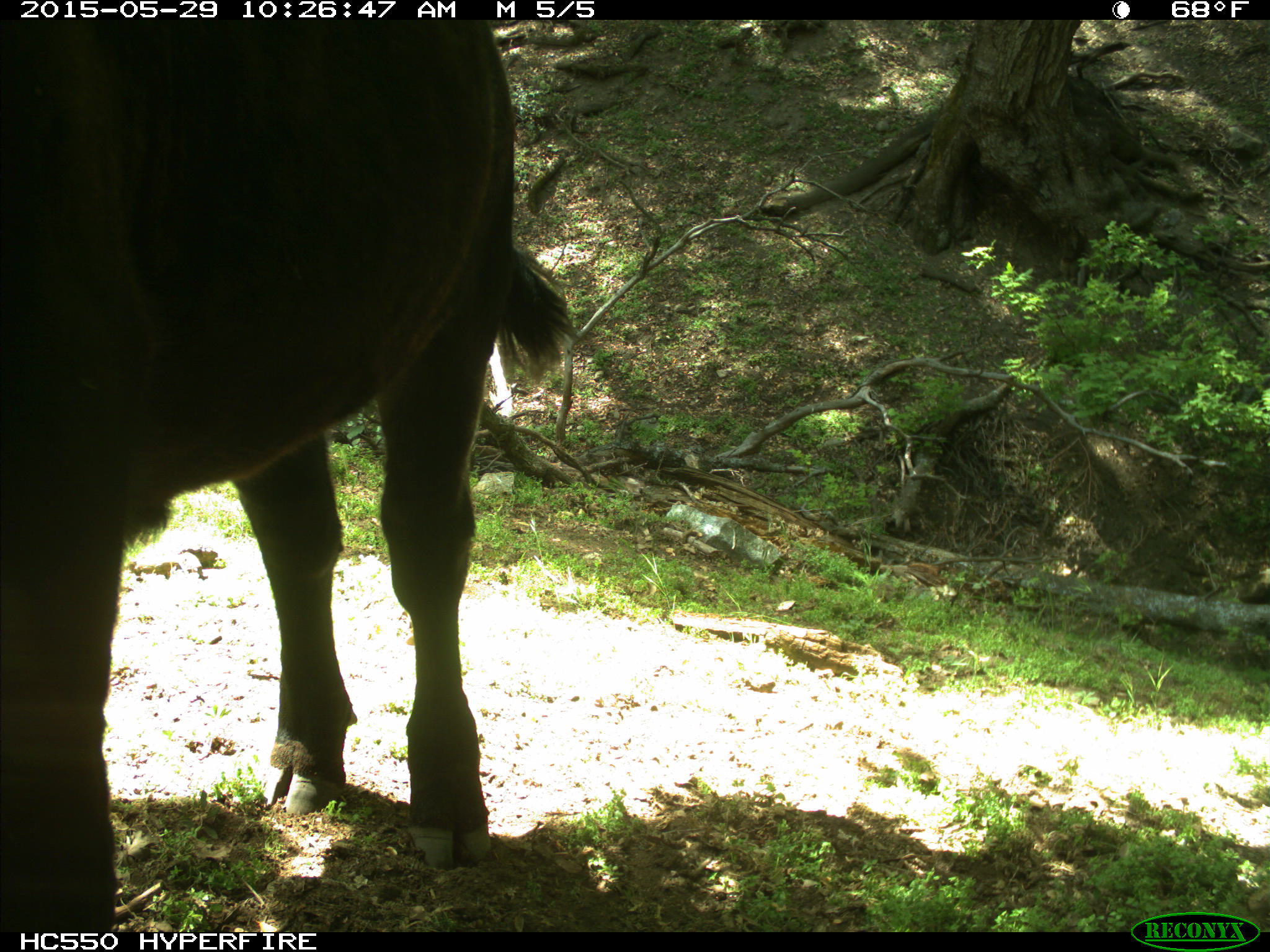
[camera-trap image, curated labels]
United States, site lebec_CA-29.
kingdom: Animalia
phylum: Chordata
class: Mammalia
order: Artiodactyla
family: Bovidae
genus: Bos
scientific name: Bos taurus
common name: domestic cow